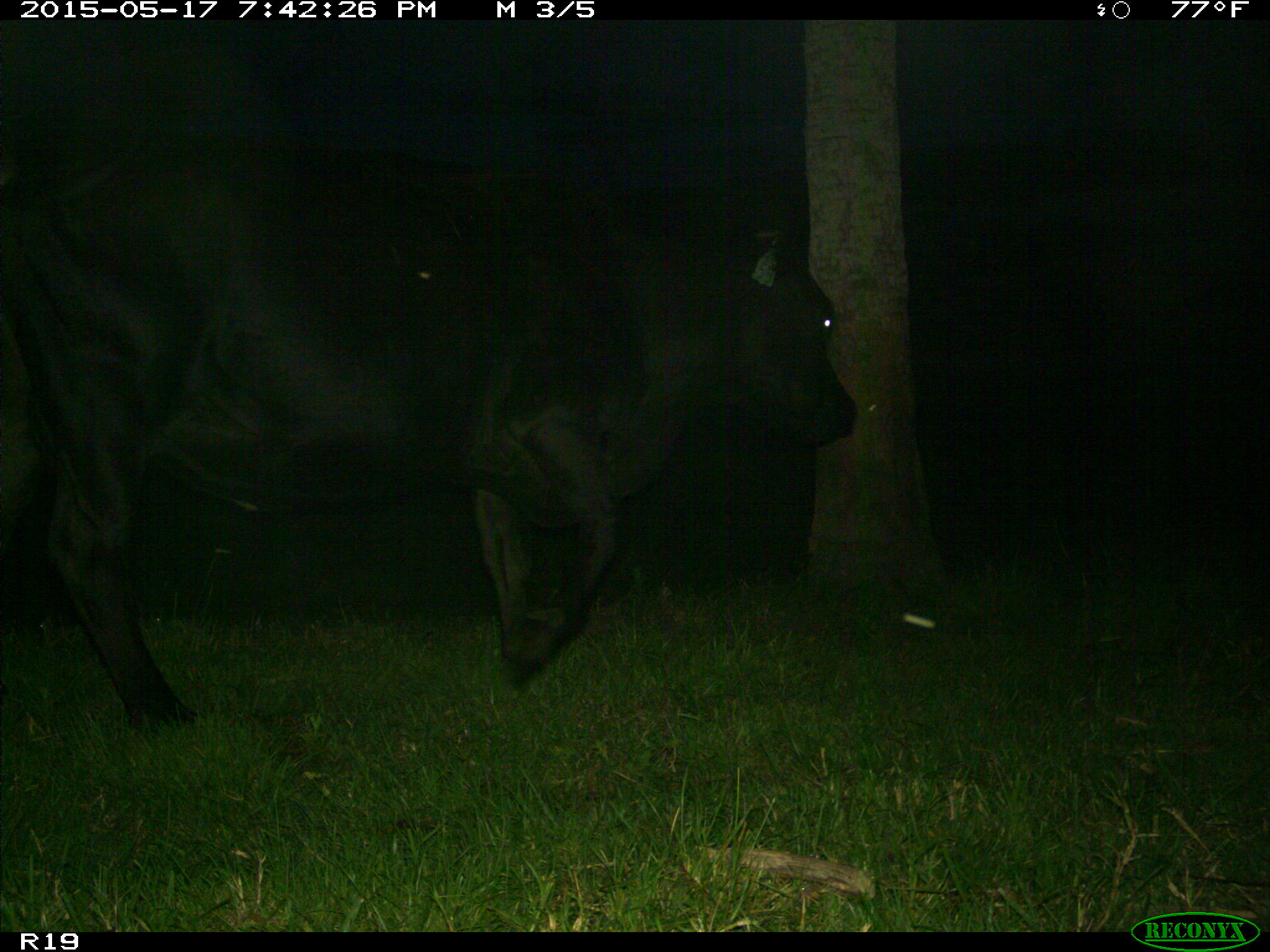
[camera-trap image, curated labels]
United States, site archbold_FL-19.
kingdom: Animalia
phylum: Chordata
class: Mammalia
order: Artiodactyla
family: Bovidae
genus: Bos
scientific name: Bos taurus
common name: domestic cow